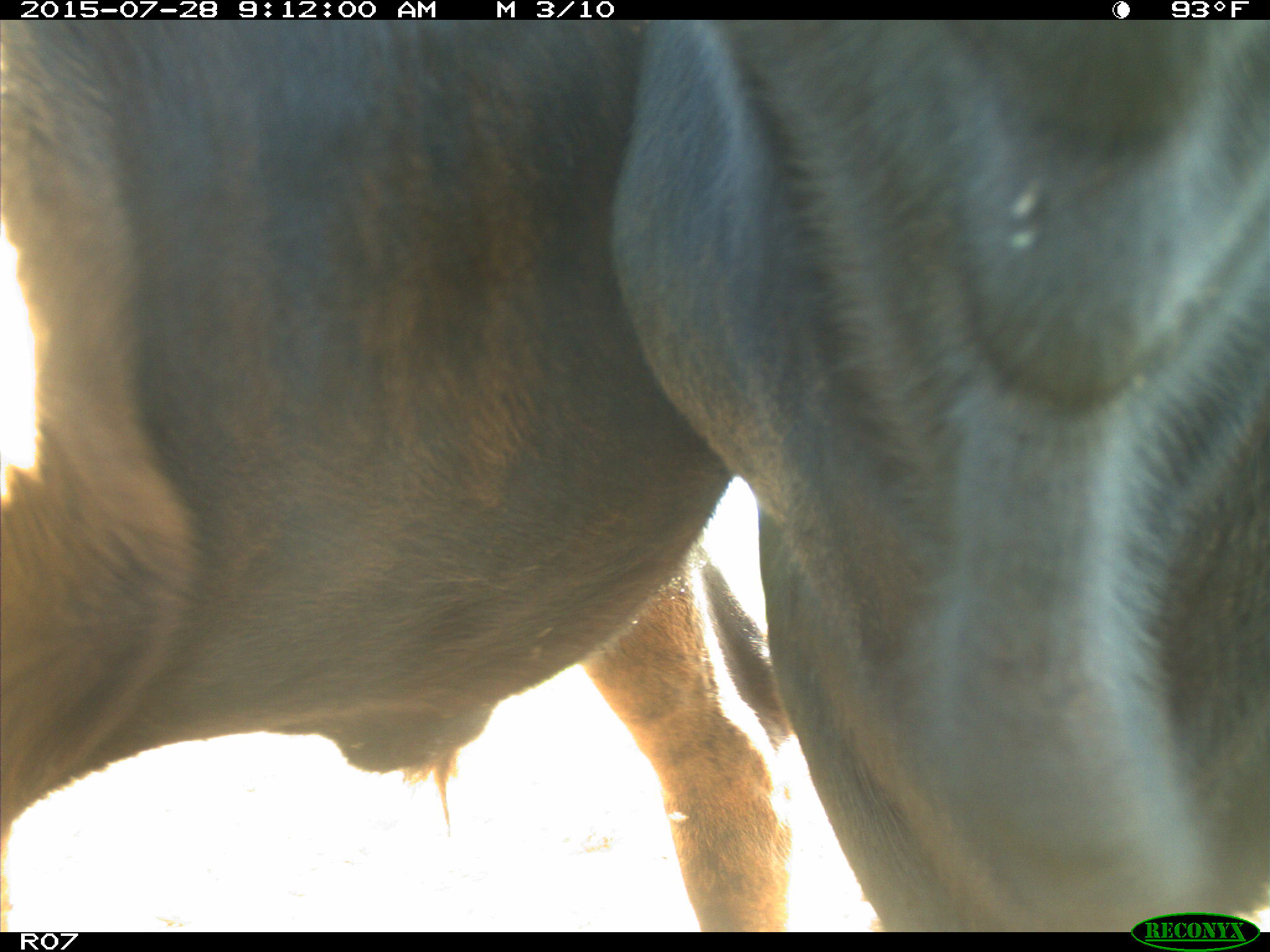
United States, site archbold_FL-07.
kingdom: Animalia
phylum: Chordata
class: Mammalia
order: Artiodactyla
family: Bovidae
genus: Bos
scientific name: Bos taurus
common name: domestic cow